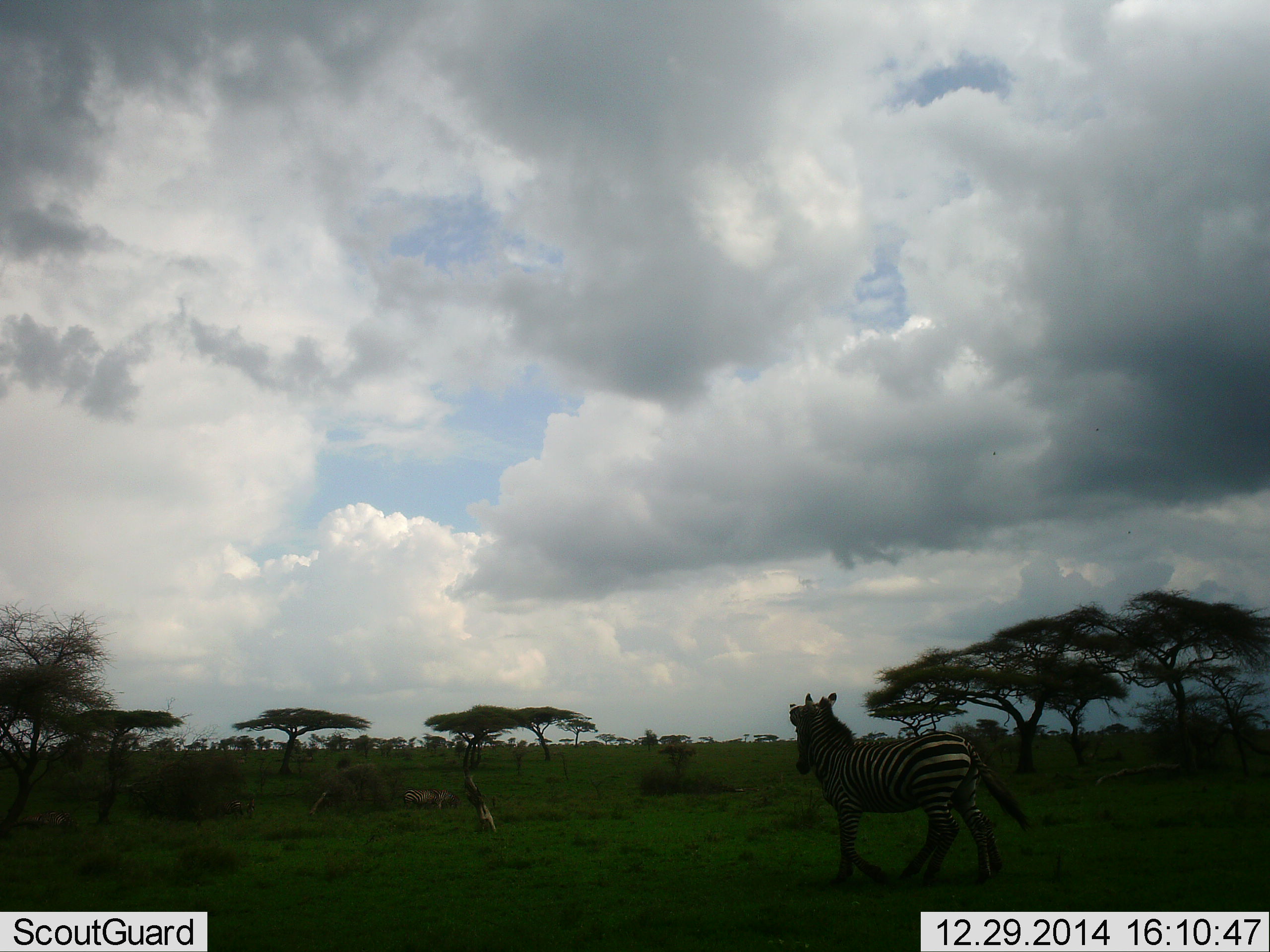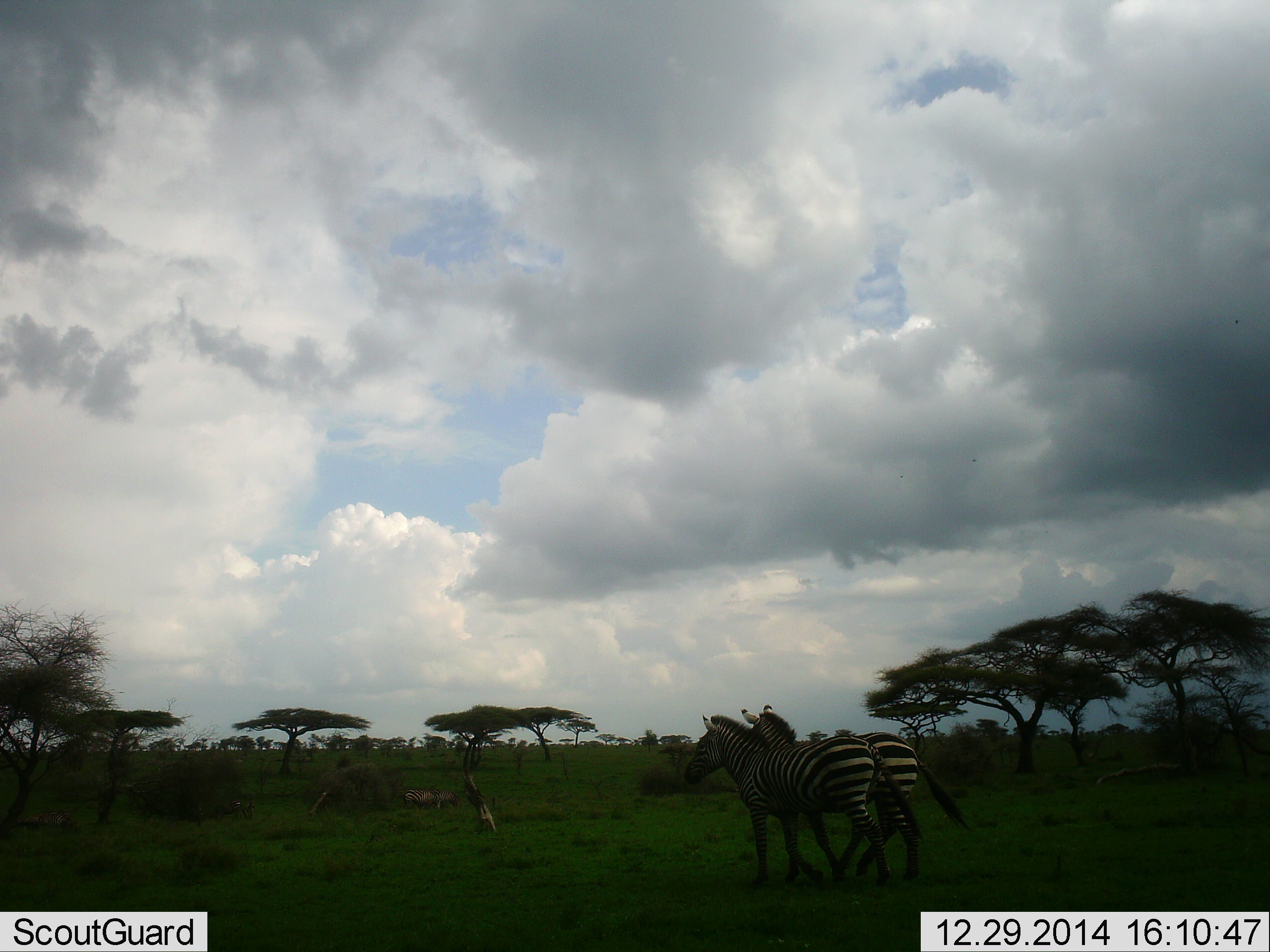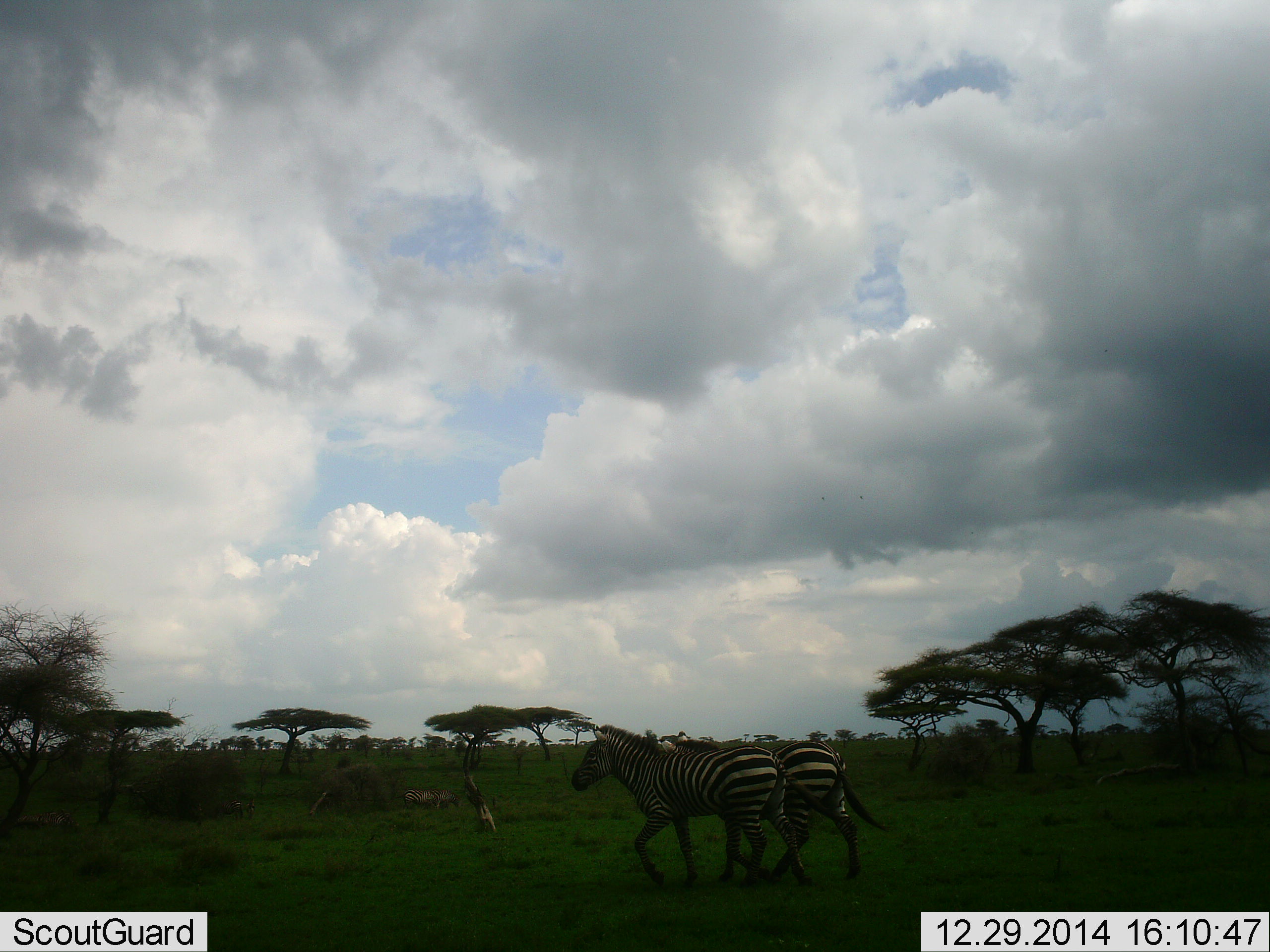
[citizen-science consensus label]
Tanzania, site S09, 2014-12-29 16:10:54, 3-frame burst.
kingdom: Animalia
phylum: Chordata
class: Mammalia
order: Perissodactyla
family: Equidae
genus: Equus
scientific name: Equus quagga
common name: plains zebra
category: zebra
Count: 2.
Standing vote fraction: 10%.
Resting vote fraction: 0%.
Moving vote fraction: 90%.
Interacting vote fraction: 0%.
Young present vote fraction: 0%.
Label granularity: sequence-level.